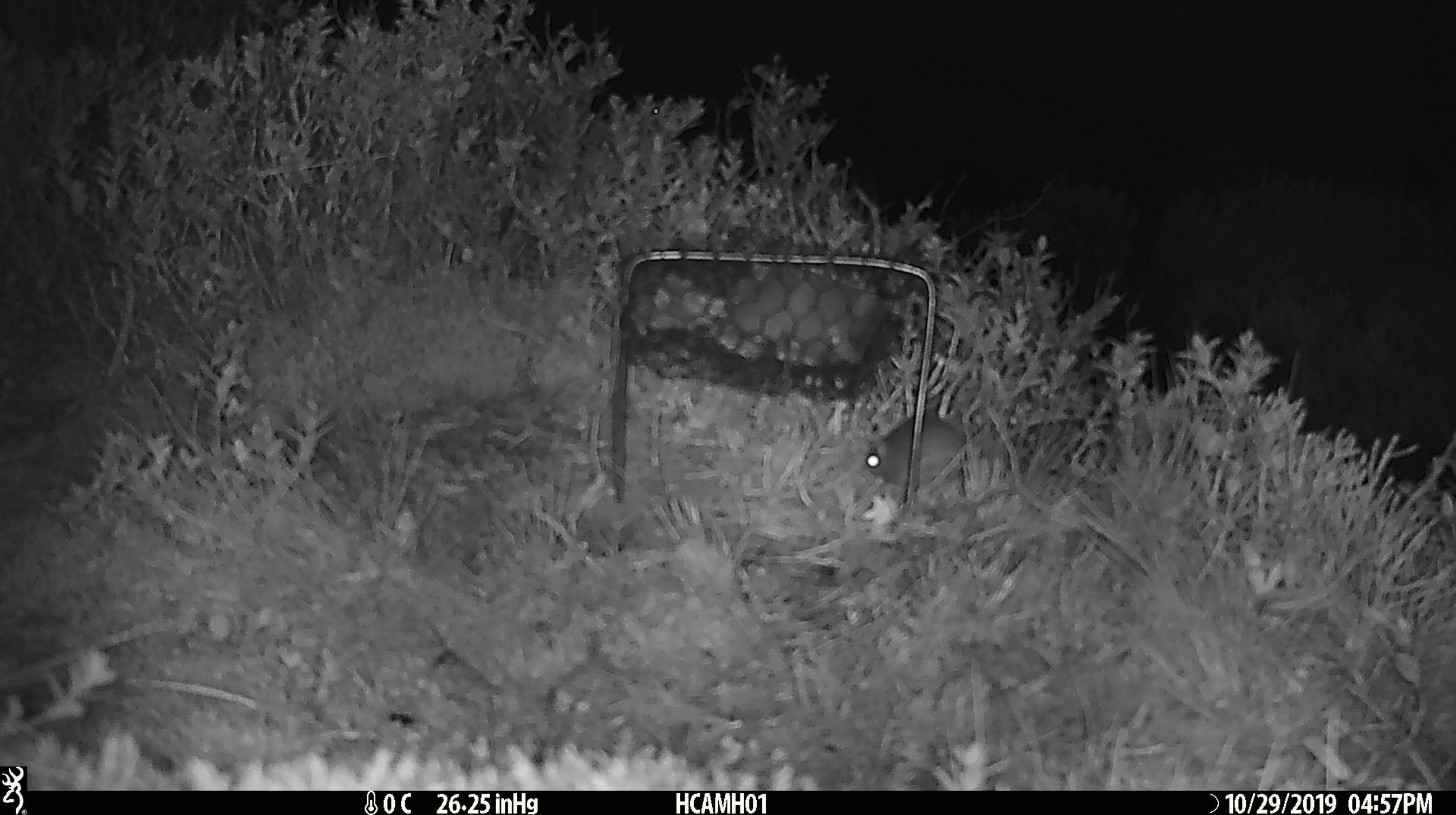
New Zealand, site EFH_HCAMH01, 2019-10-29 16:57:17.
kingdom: Animalia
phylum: Chordata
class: Mammalia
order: Rodentia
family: Muridae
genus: Mus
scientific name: Mus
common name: mouse